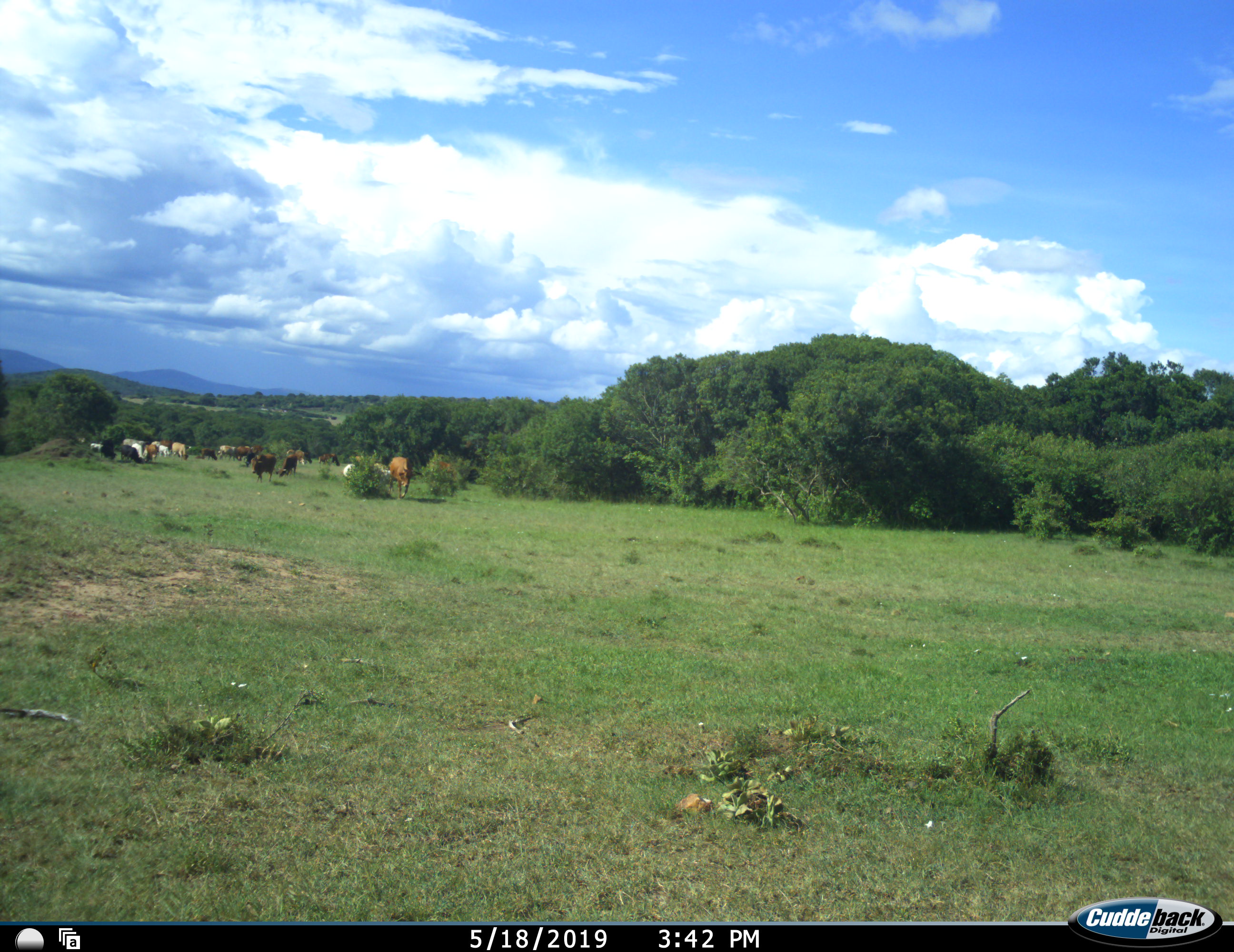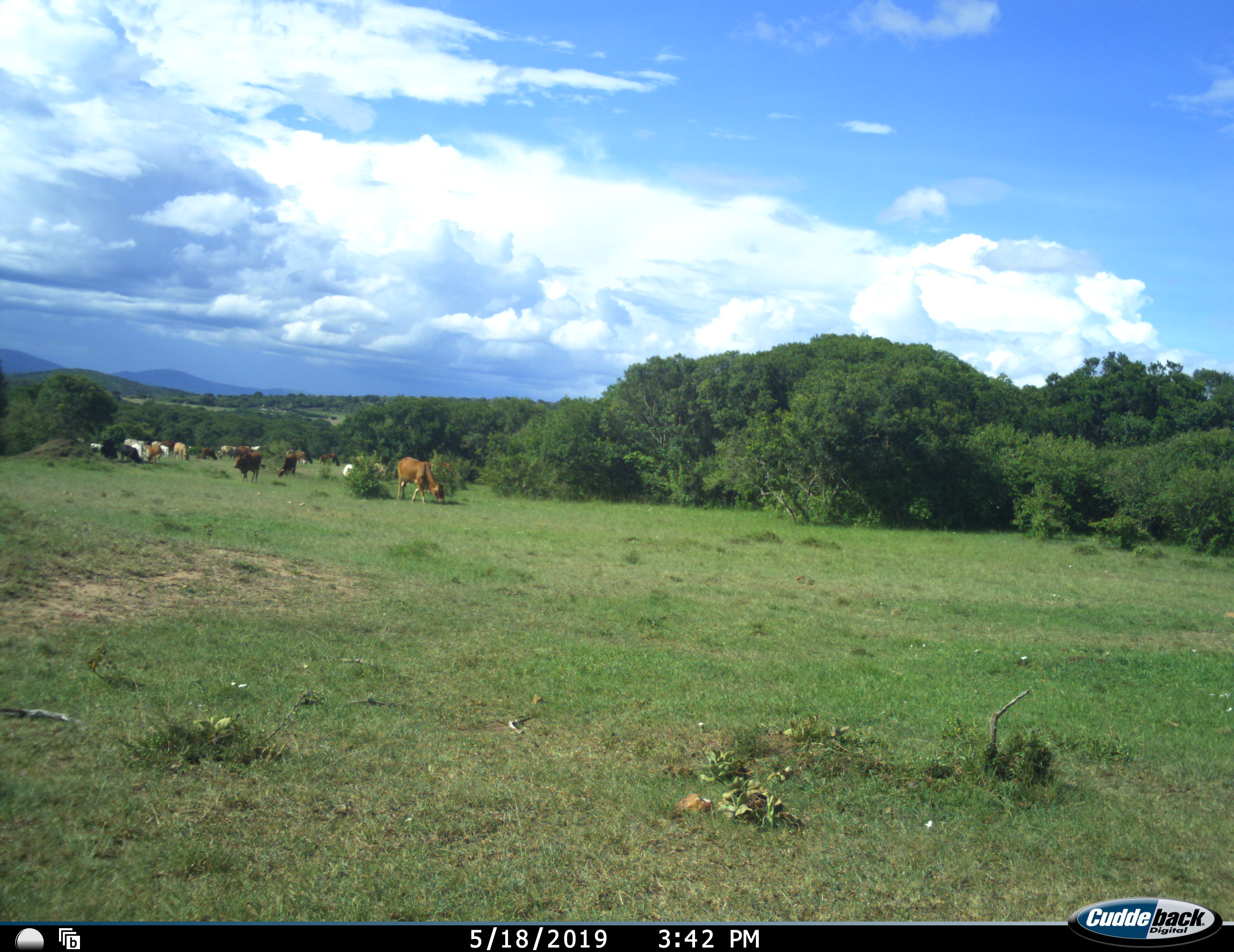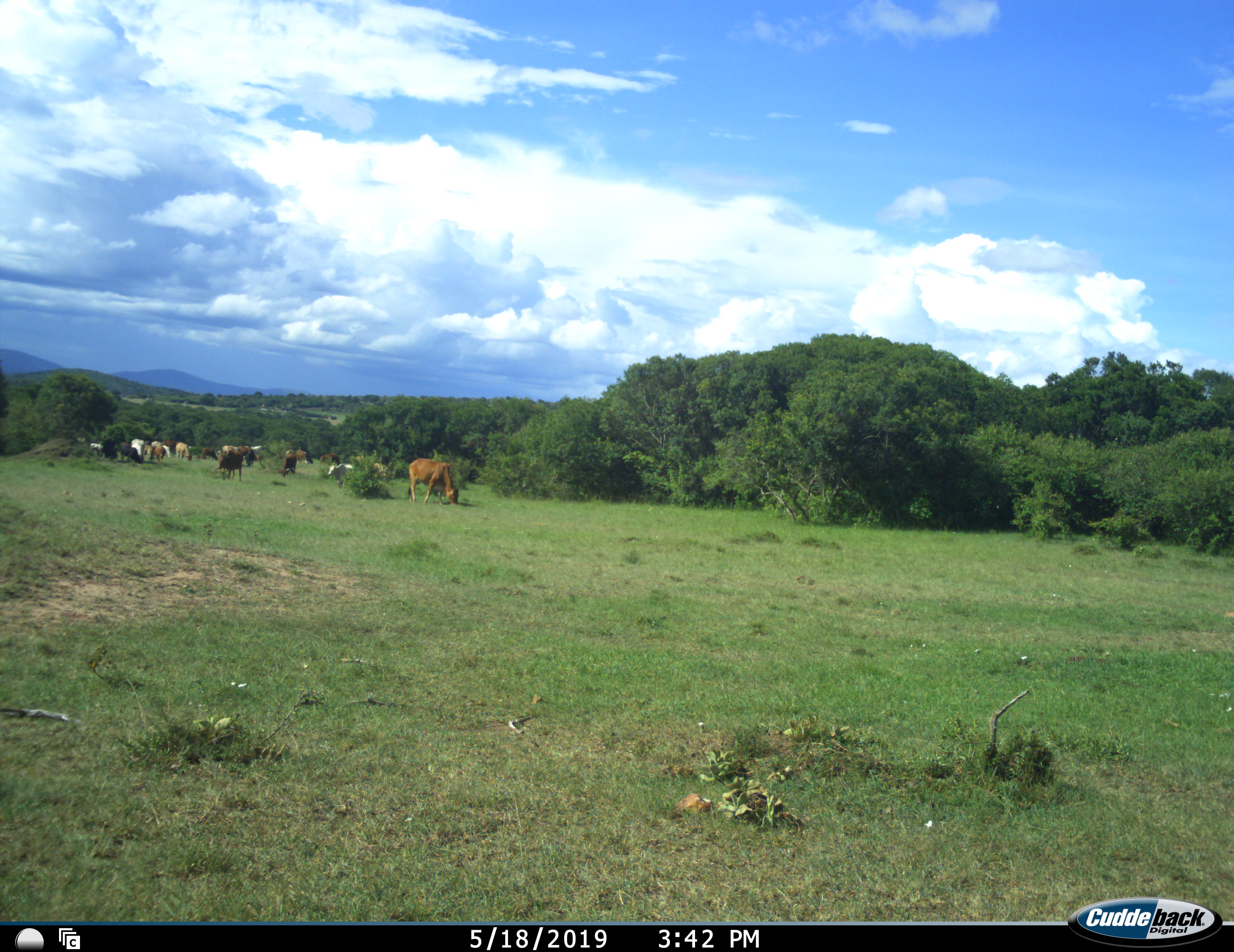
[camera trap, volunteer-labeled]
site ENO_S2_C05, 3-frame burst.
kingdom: Animalia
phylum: Chordata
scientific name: Vertebrata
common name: domestic animal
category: domesticanimal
Domesticanimal (domestic animal) (Vertebrata), count 11-50. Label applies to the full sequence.